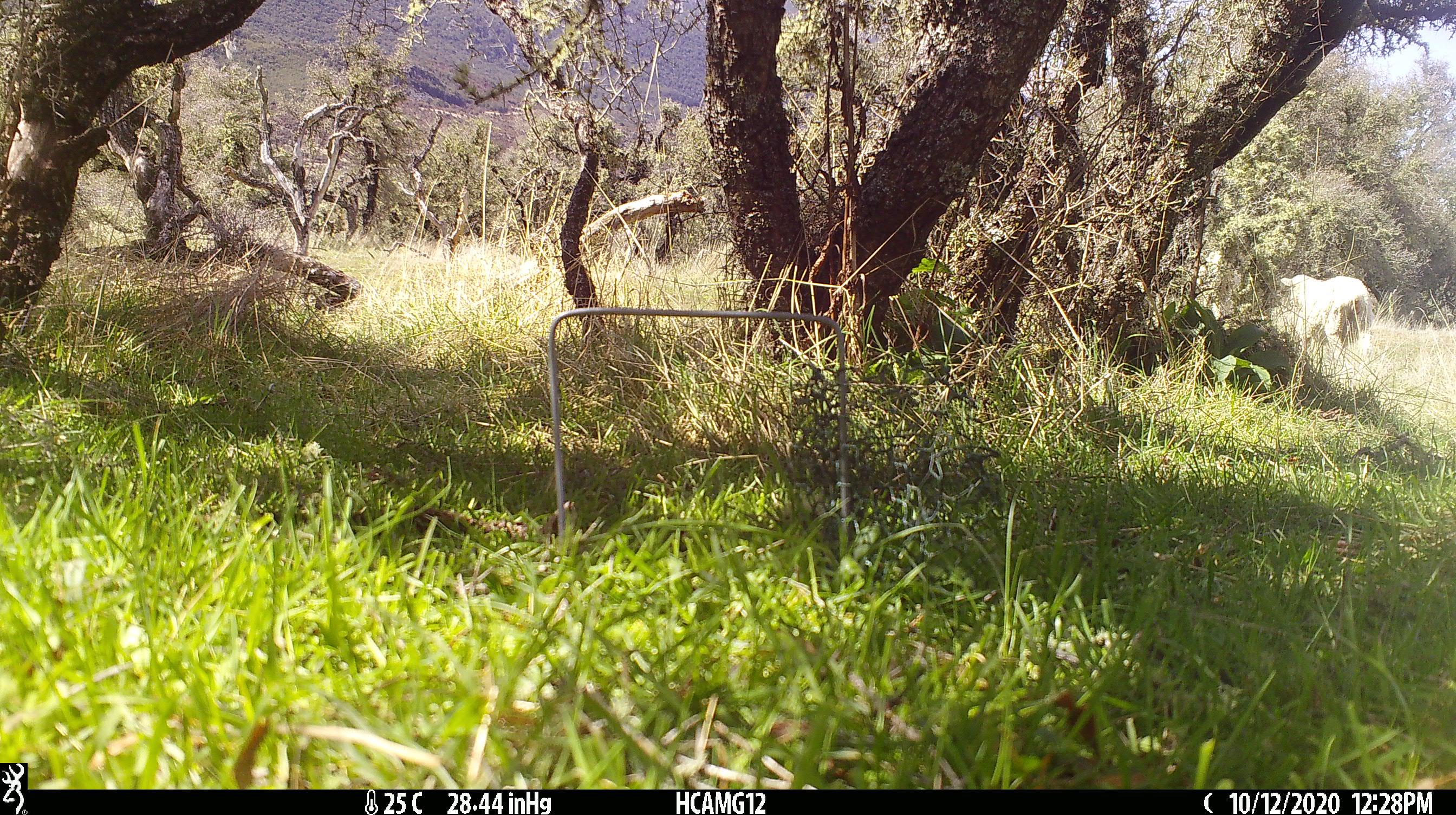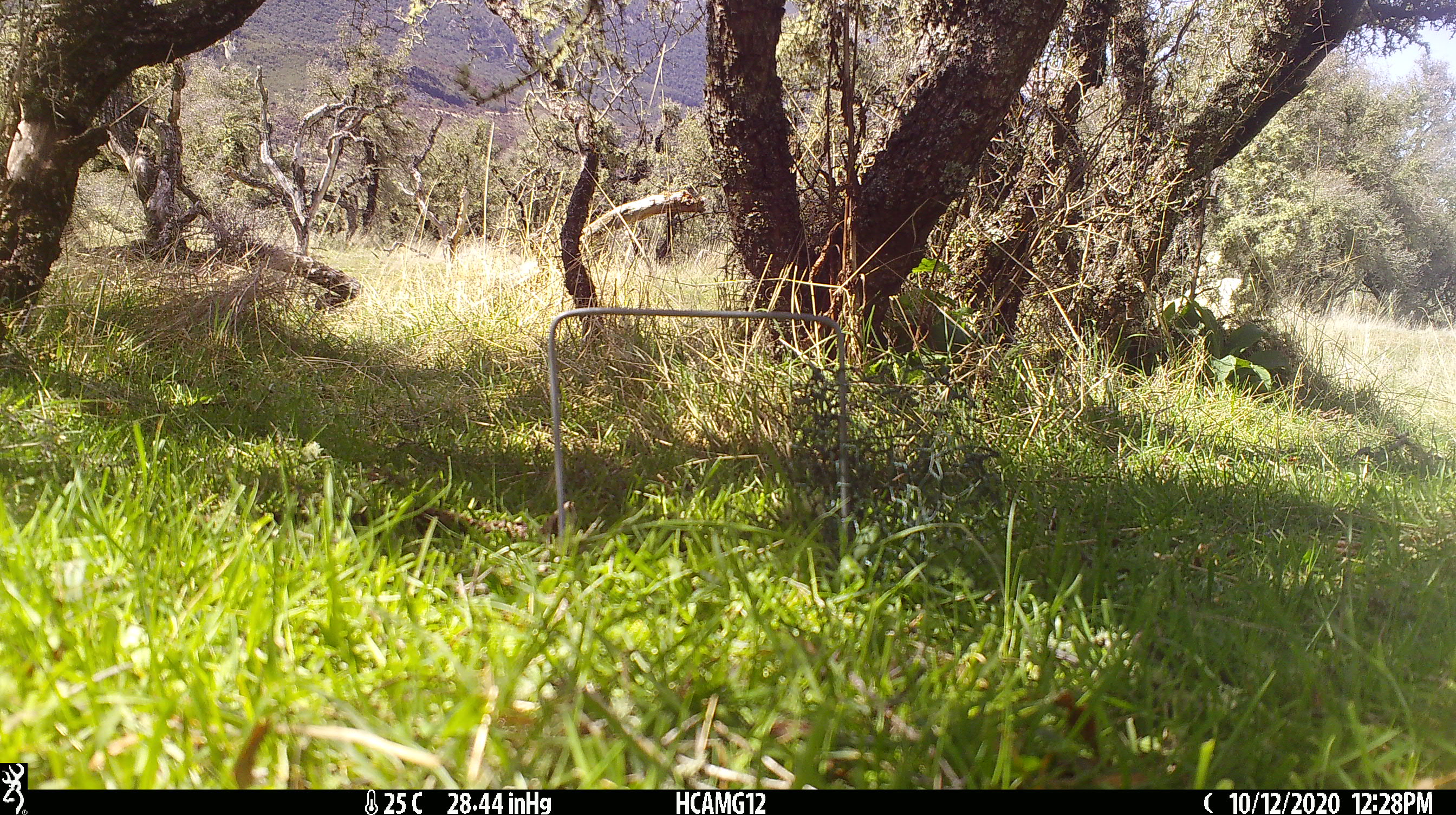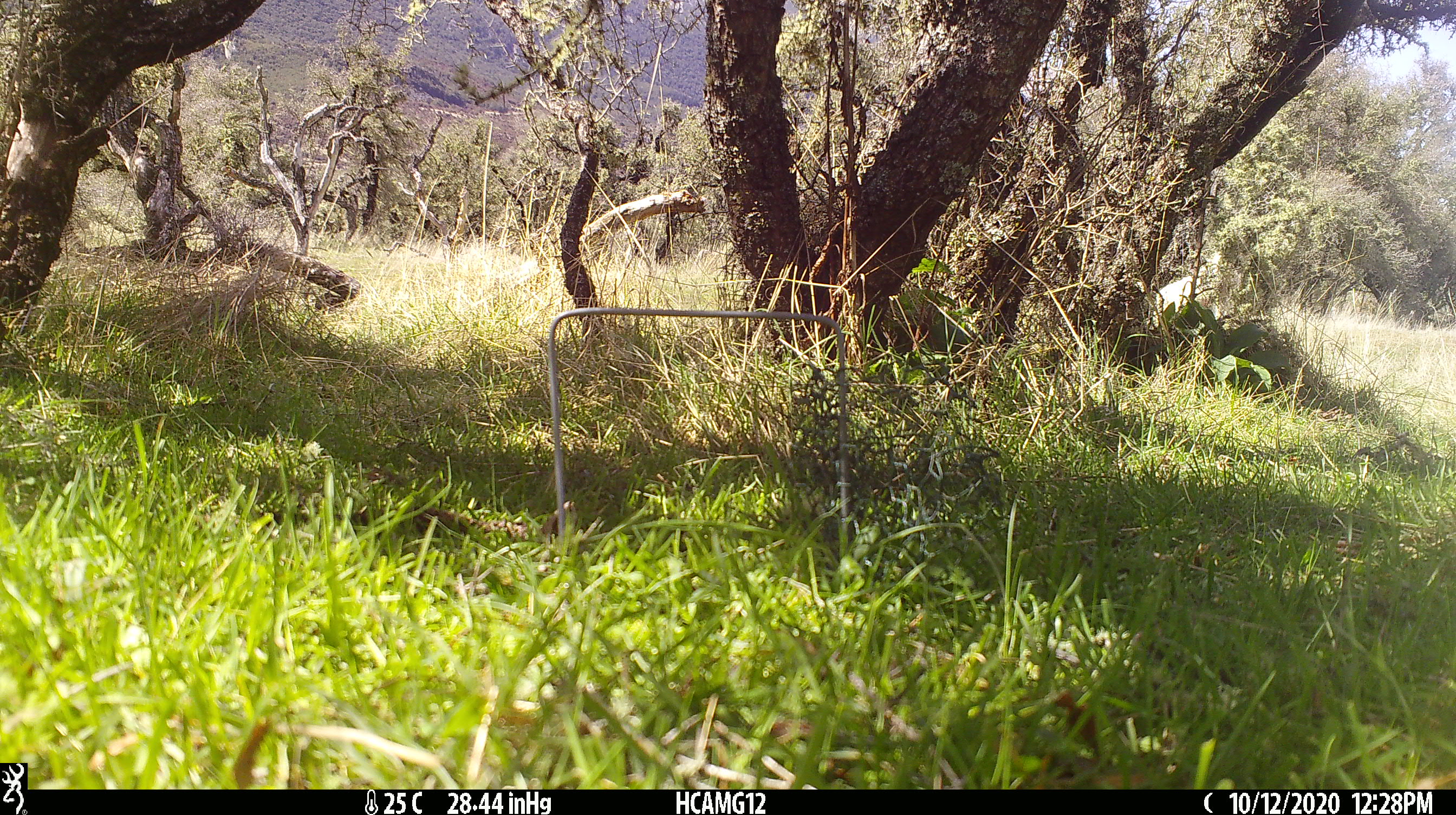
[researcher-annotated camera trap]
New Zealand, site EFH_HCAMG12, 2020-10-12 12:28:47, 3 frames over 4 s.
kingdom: Animalia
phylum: Chordata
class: Mammalia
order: Artiodactyla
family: Bovidae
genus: Ovis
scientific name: Ovis aries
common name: domestic sheep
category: sheep